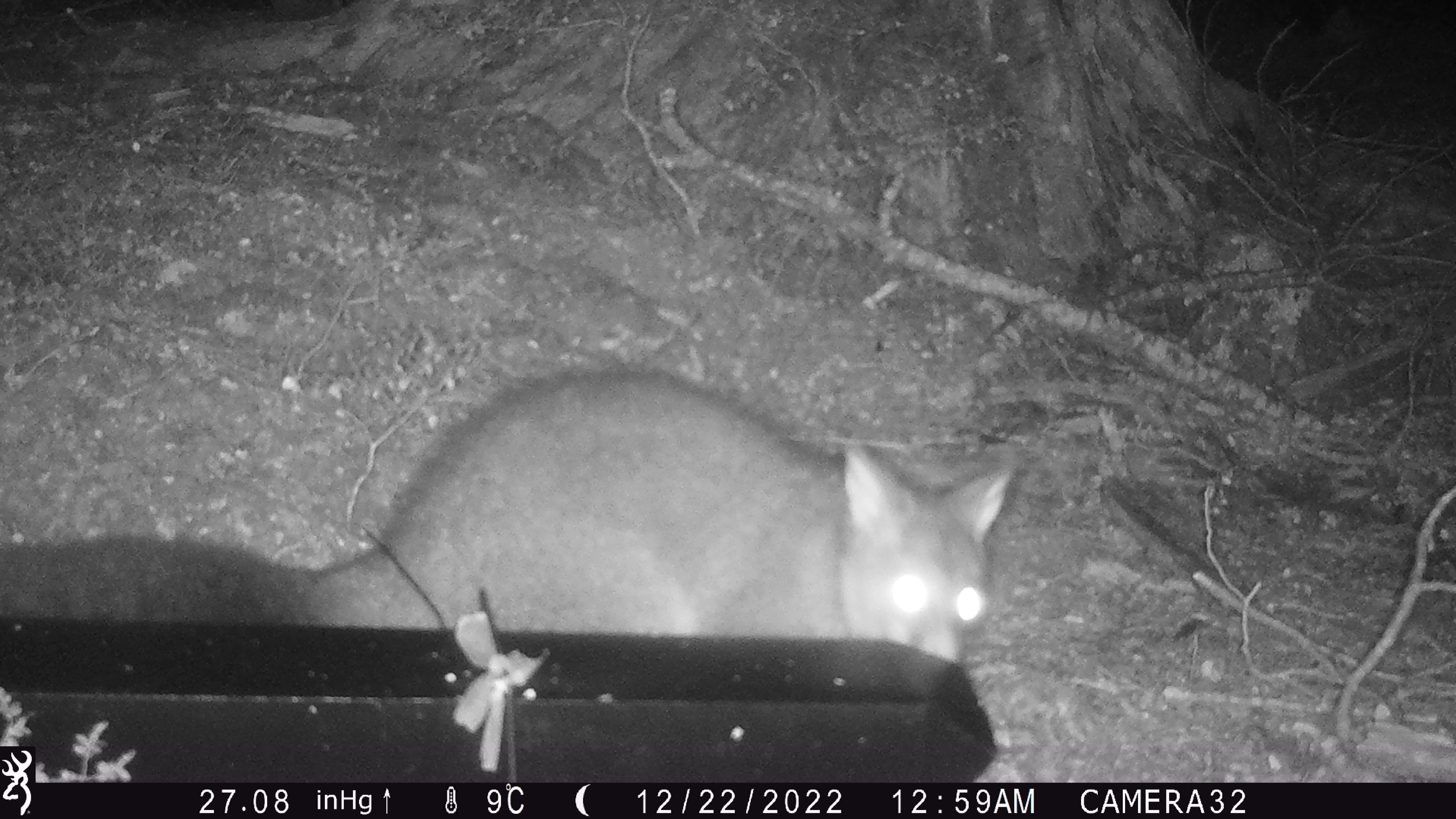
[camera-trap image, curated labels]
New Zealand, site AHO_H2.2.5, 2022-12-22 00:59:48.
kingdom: Animalia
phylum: Chordata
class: Mammalia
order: Diprotodontia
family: Phalangeridae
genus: Trichosurus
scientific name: Trichosurus vulpecula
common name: common brushtail possum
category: possum